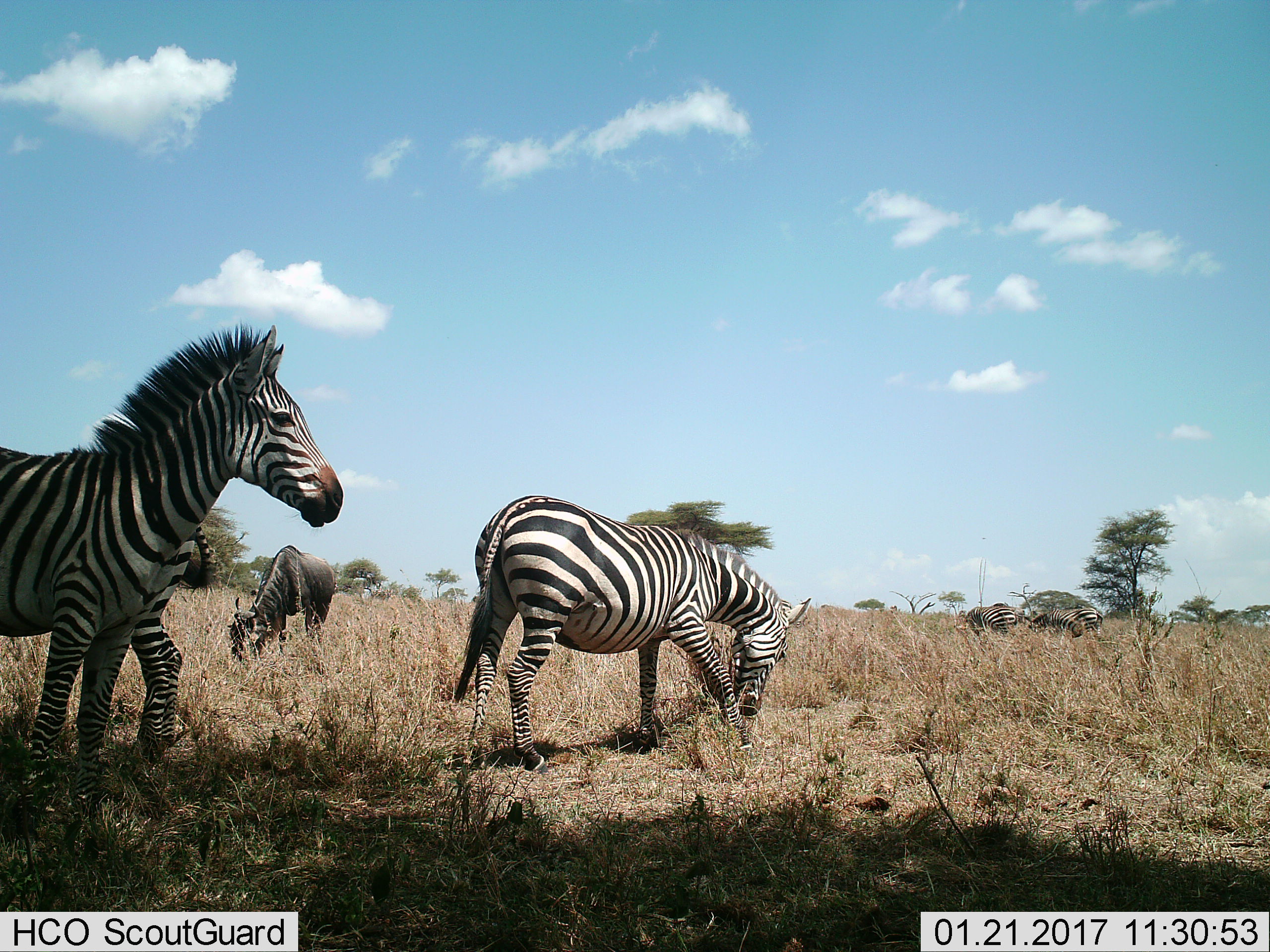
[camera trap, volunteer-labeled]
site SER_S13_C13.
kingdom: Animalia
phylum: Chordata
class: Mammalia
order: Perissodactyla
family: Equidae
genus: Equus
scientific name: Equus quagga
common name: plains zebra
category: zebraplains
Zebraplains (plains zebra) (Equus quagga), count 5. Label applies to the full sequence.